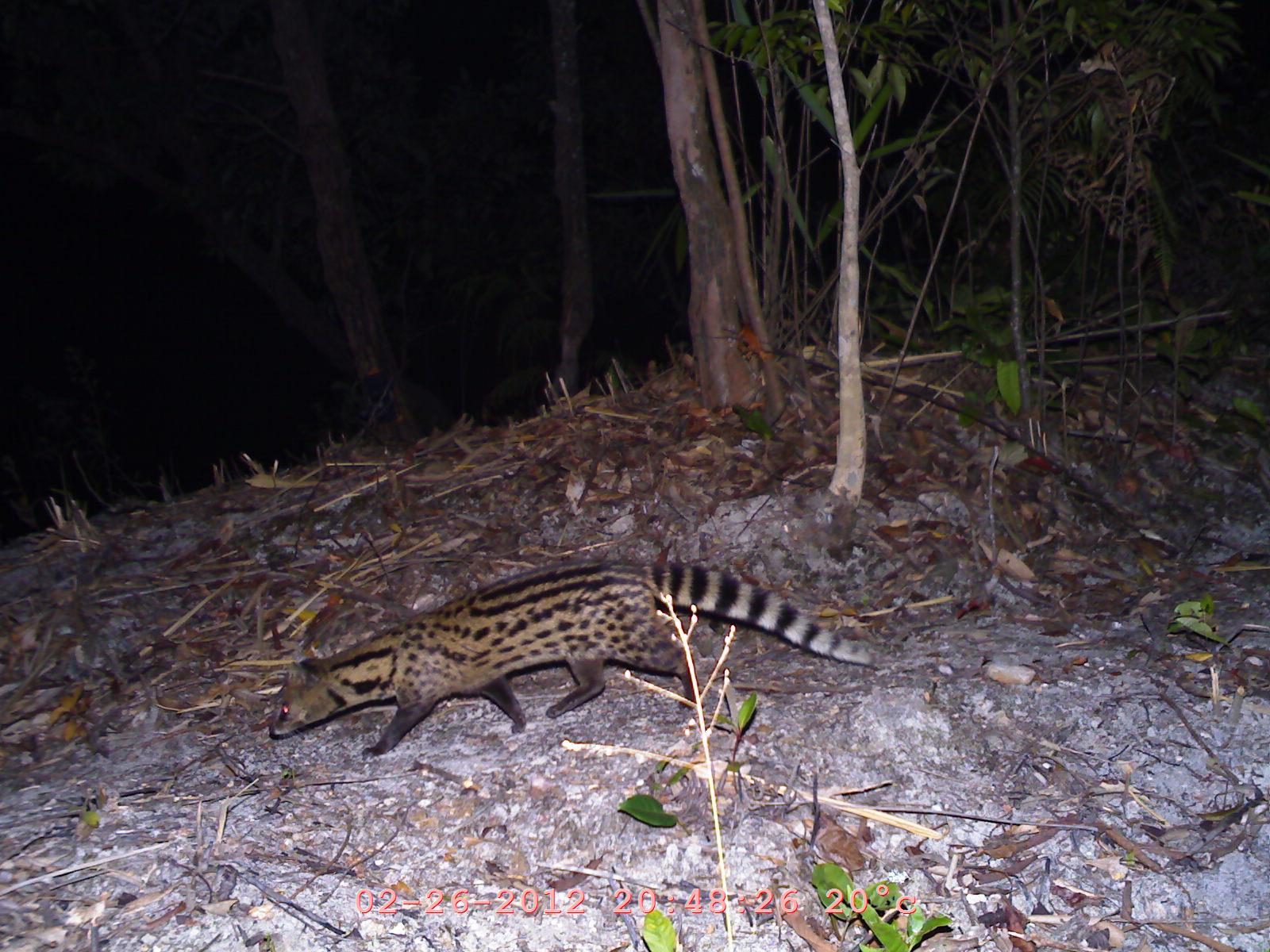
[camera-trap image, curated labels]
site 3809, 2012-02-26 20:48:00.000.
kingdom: Animalia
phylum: Chordata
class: Mammalia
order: Carnivora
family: Viverridae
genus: Viverricula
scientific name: Viverricula indica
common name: small indian civet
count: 1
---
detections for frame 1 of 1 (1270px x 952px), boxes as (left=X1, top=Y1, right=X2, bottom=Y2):
viverricula indica: (left=259, top=547, right=884, bottom=756)